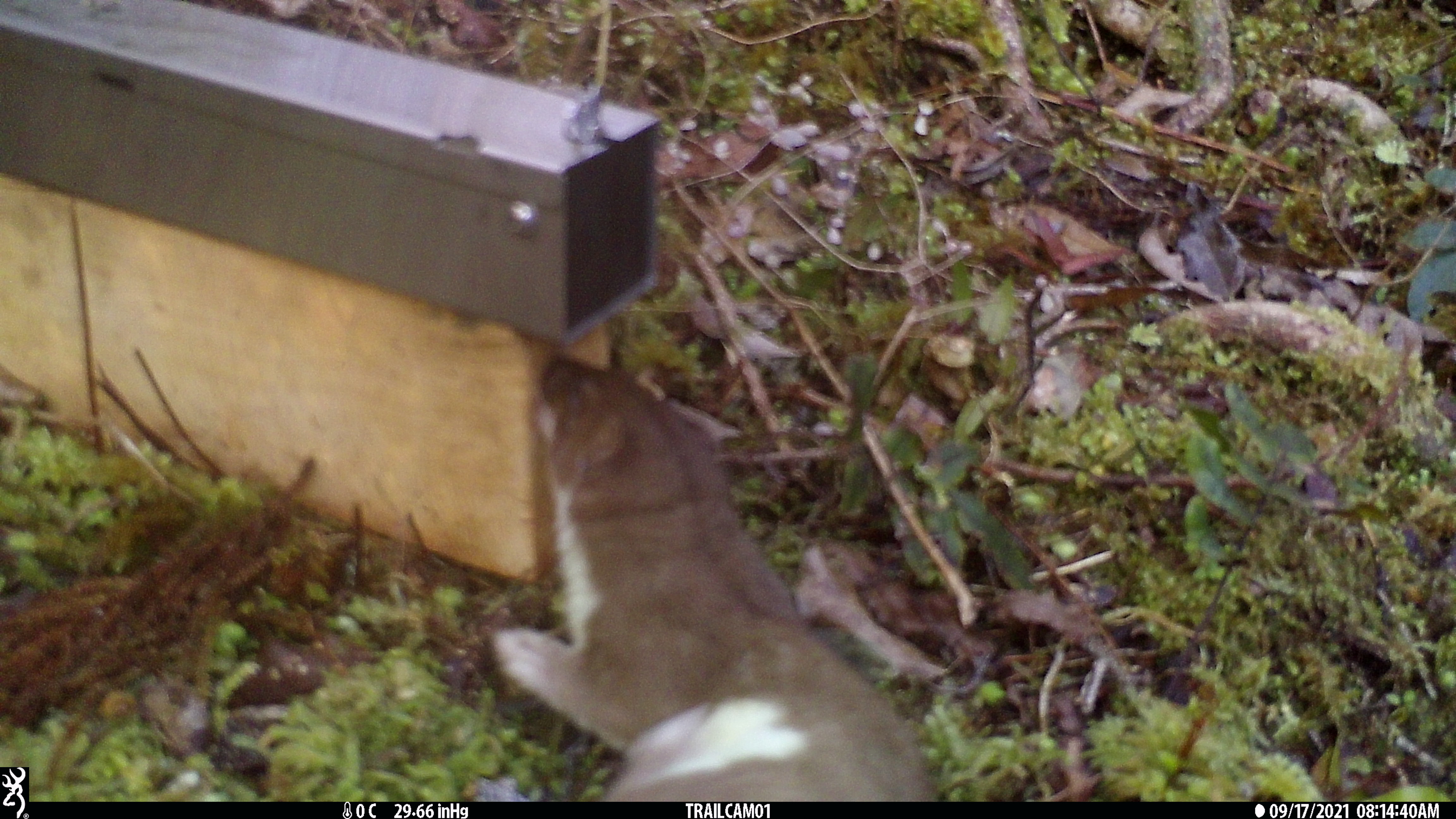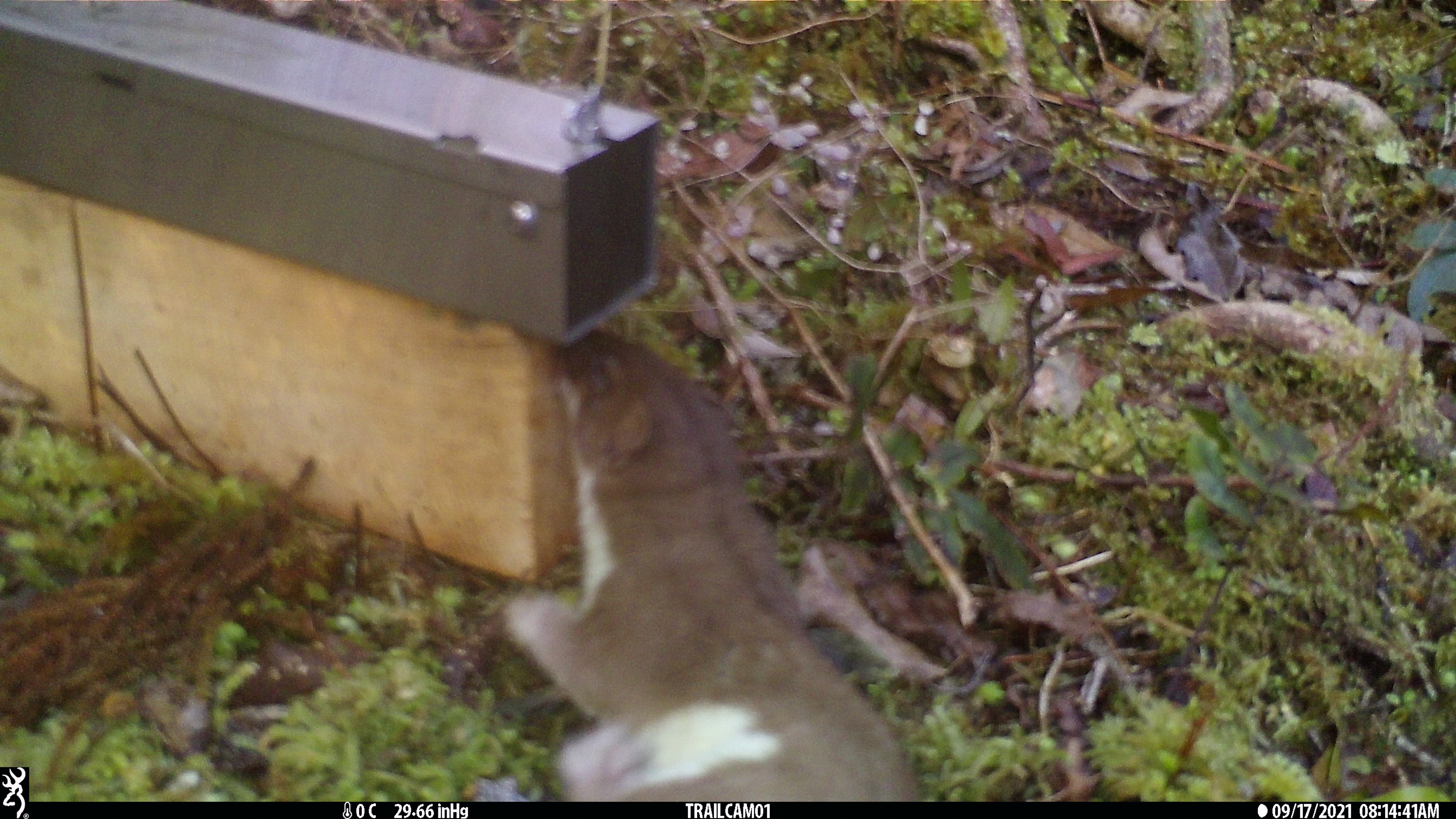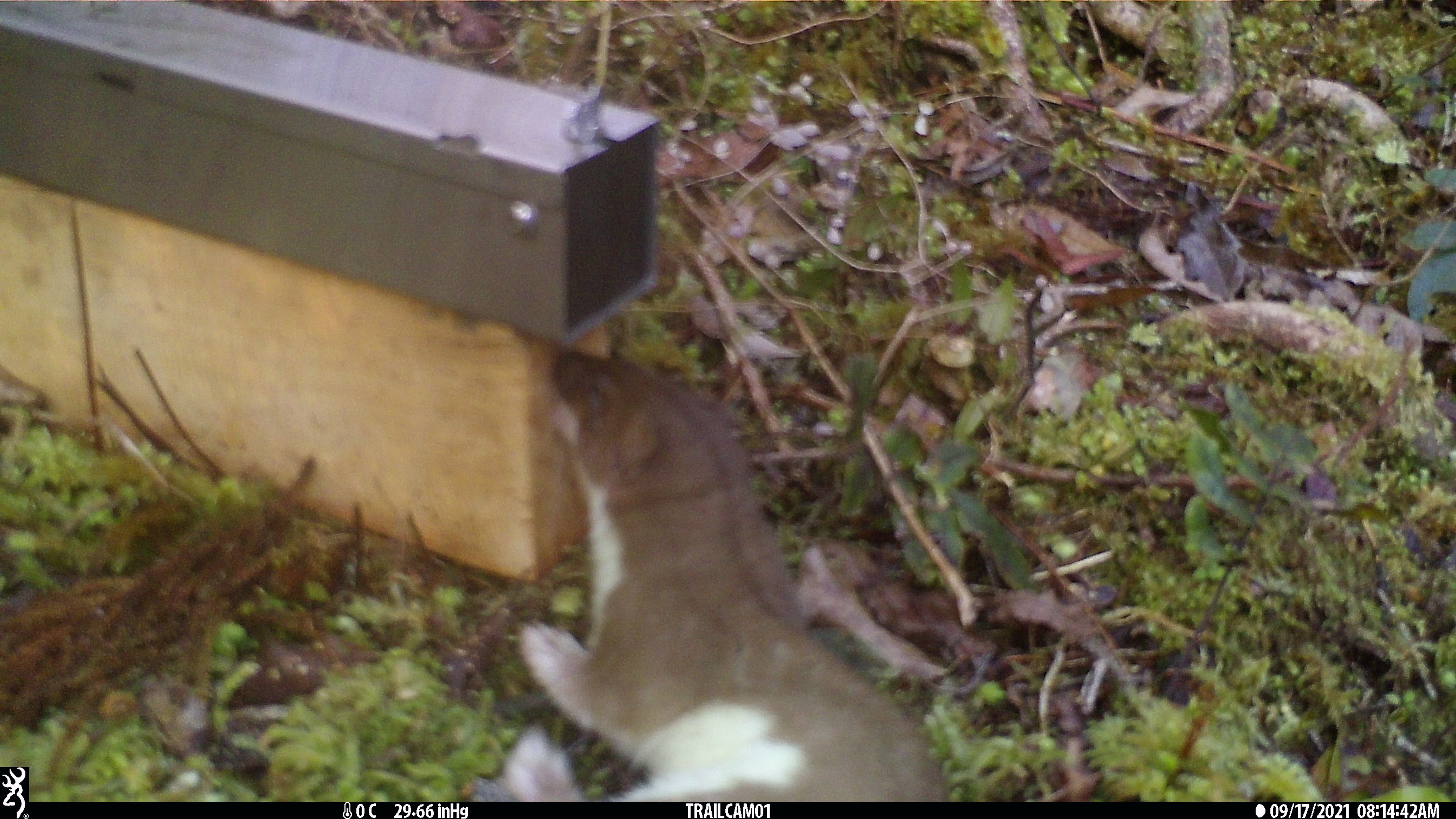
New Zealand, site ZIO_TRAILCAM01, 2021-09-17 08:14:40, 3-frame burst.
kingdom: Animalia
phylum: Chordata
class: Mammalia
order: Carnivora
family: Mustelidae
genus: Mustela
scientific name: Mustela erminea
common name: stoat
Stoat (Mustela erminea).